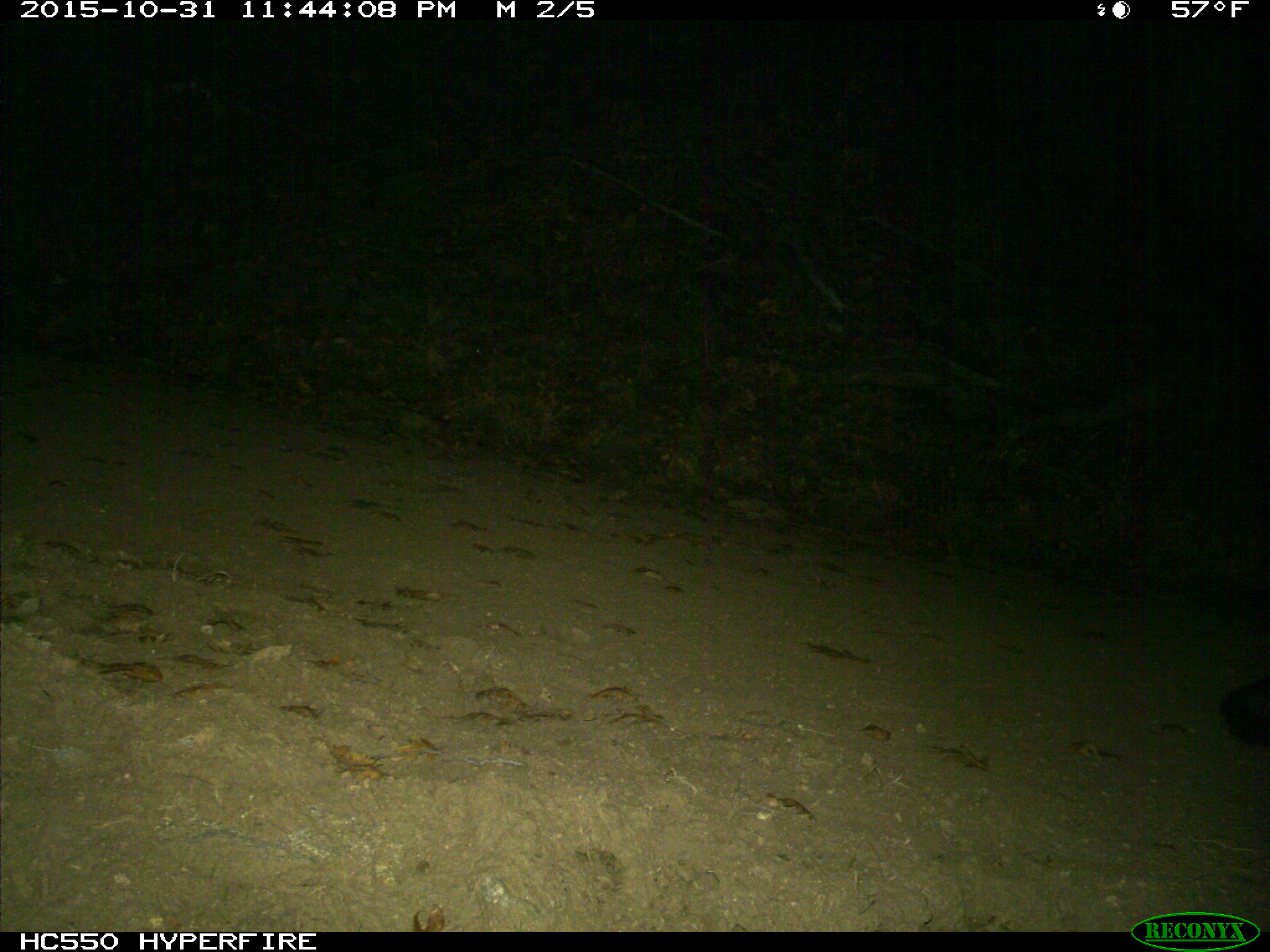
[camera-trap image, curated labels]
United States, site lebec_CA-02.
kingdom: Animalia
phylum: Chordata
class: Mammalia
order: Carnivora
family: Mephitidae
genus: Mephitis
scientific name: Mephitis mephitis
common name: striped skunk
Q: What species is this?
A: Mephitis mephitis (striped skunk).